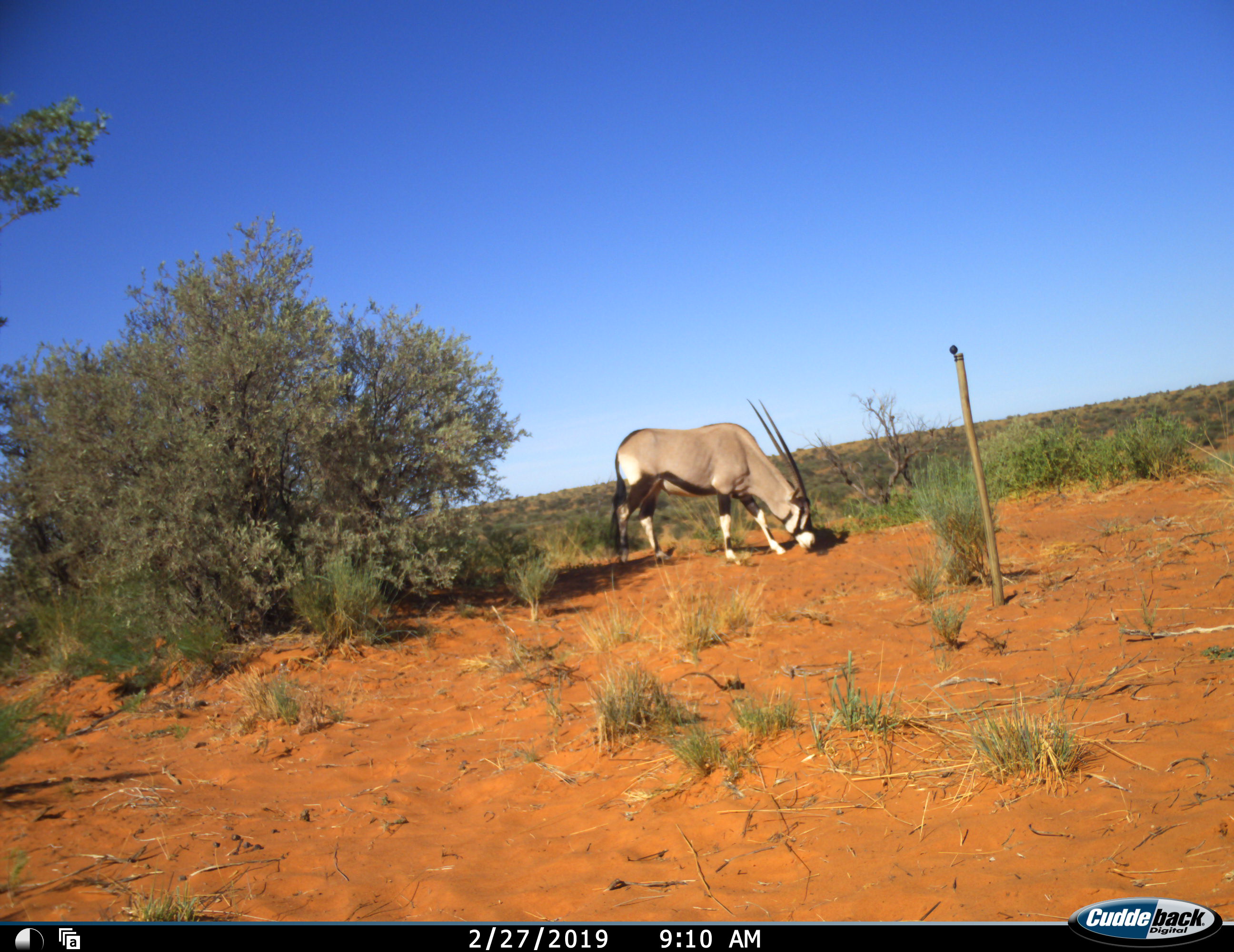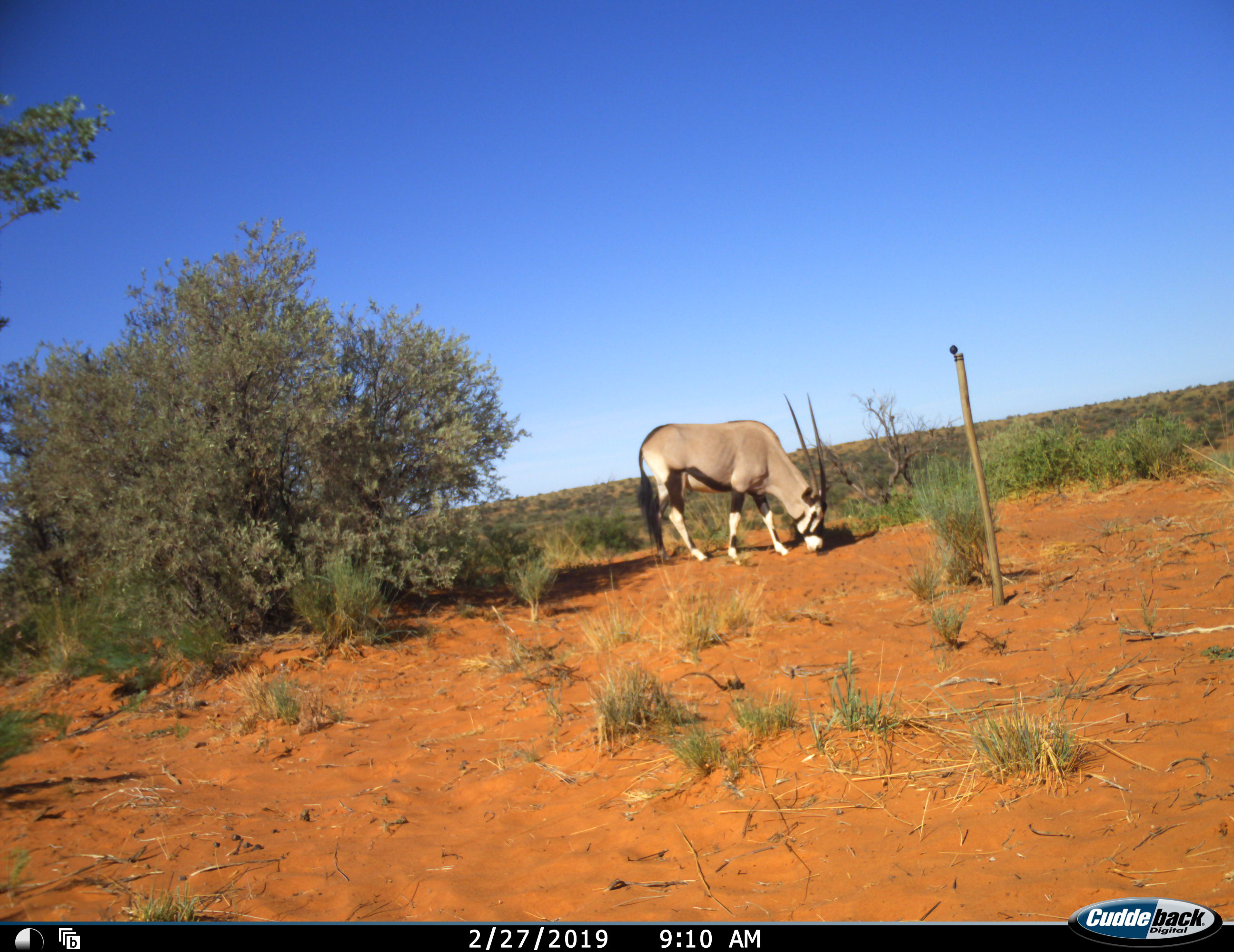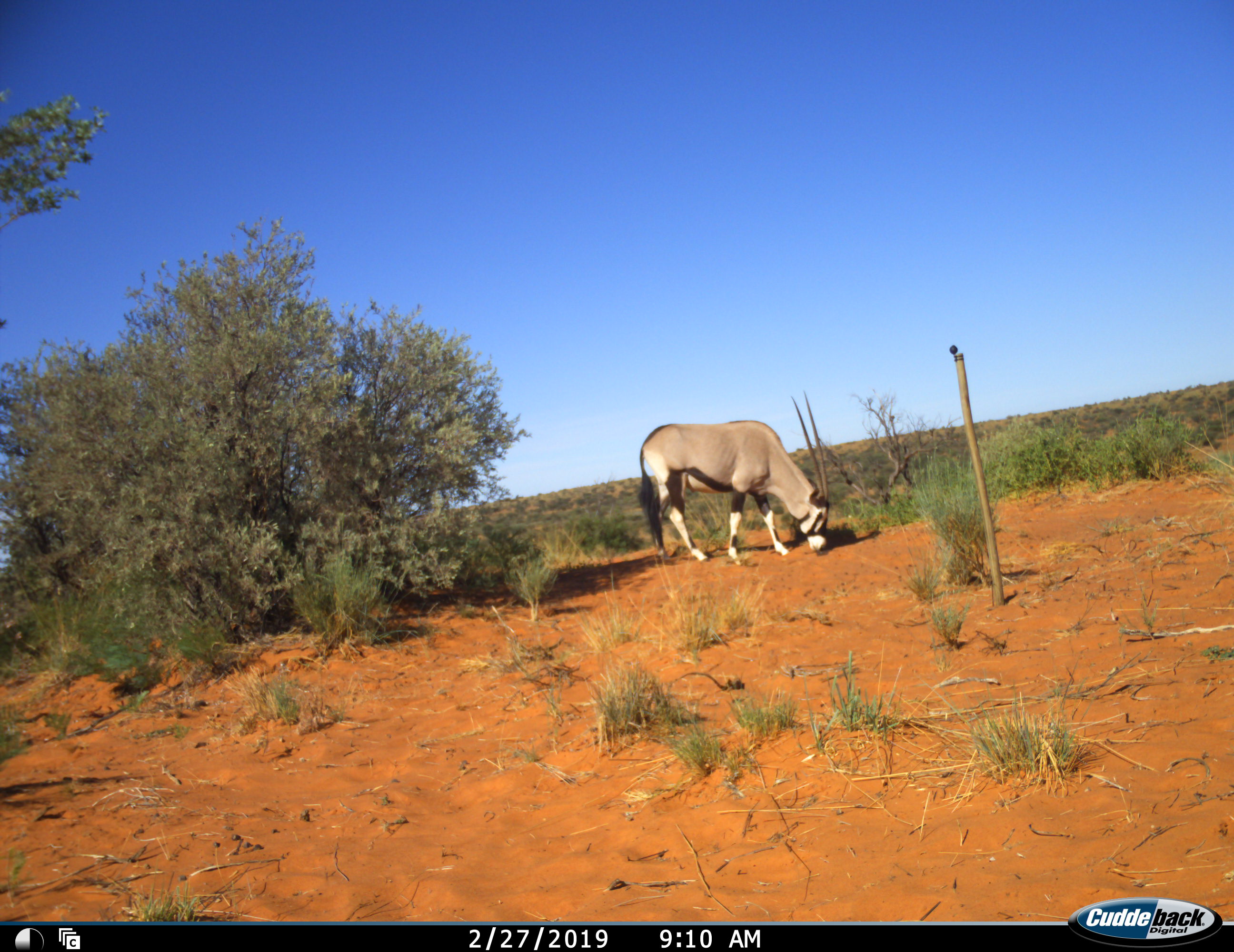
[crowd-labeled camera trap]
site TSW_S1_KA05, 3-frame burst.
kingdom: Animalia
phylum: Chordata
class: Mammalia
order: Artiodactyla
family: Bovidae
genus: Oryx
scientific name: Oryx gazella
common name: gemsbok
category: oryx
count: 1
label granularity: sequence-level